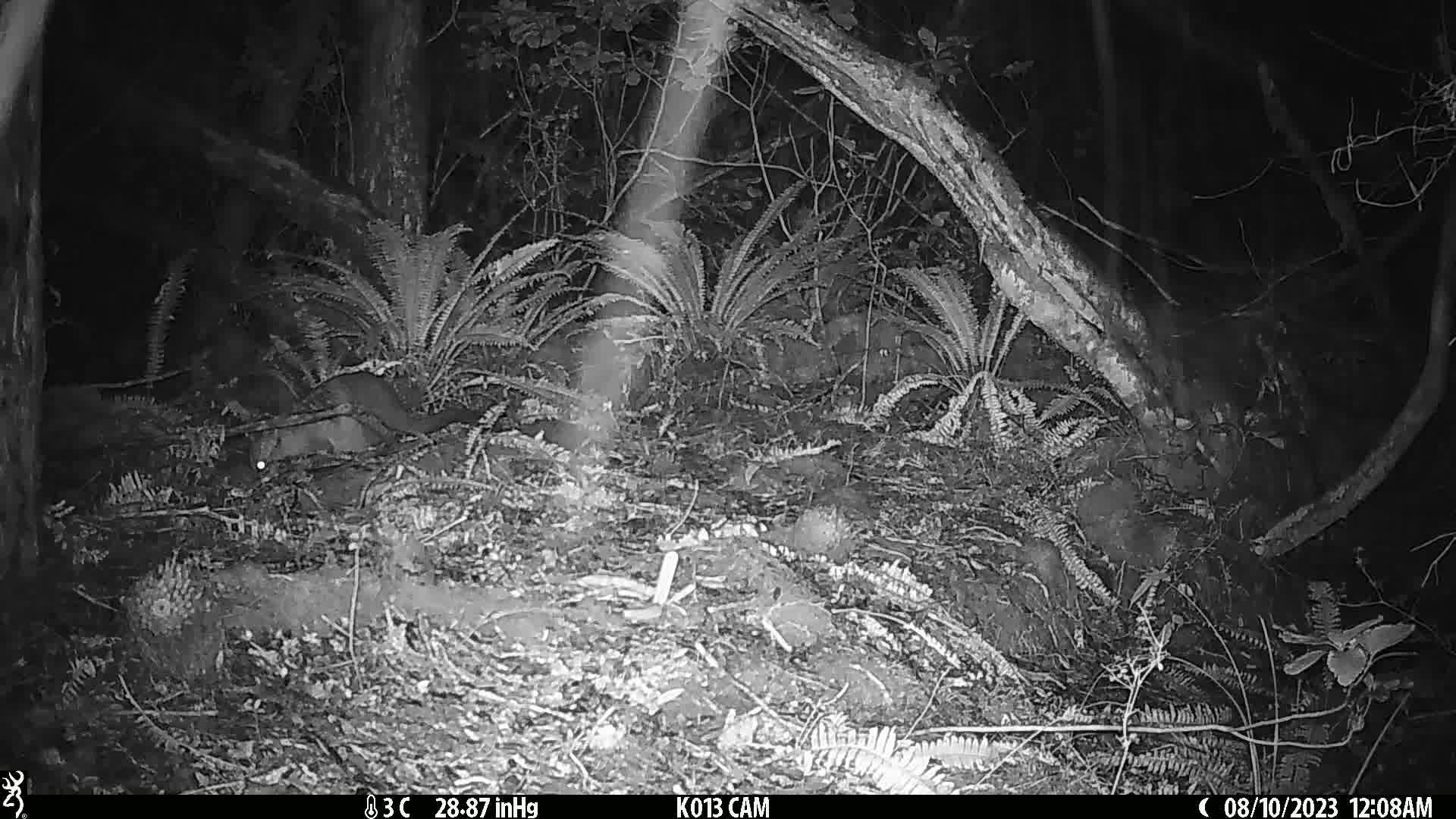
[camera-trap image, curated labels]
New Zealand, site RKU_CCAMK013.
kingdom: Animalia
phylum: Chordata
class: Mammalia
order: Diprotodontia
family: Phalangeridae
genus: Trichosurus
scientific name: Trichosurus vulpecula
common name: common brushtail possum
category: possum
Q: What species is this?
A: Possum (common brushtail possum) (Trichosurus vulpecula).